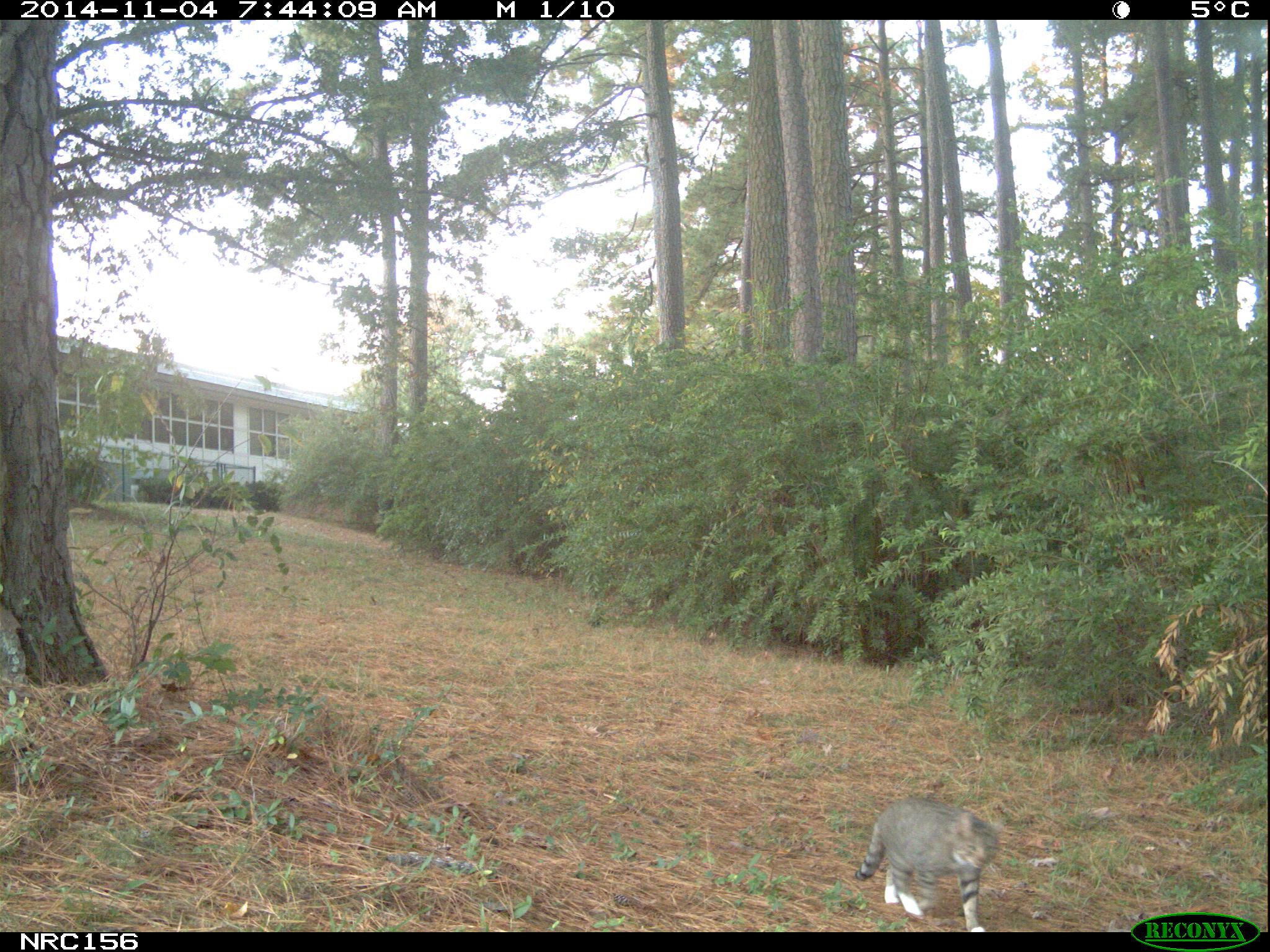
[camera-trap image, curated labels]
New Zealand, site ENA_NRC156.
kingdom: Animalia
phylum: Chordata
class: Mammalia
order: Carnivora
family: Felidae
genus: Felis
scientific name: Felis catus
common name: domestic cat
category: cat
Cat (domestic cat) (Felis catus).